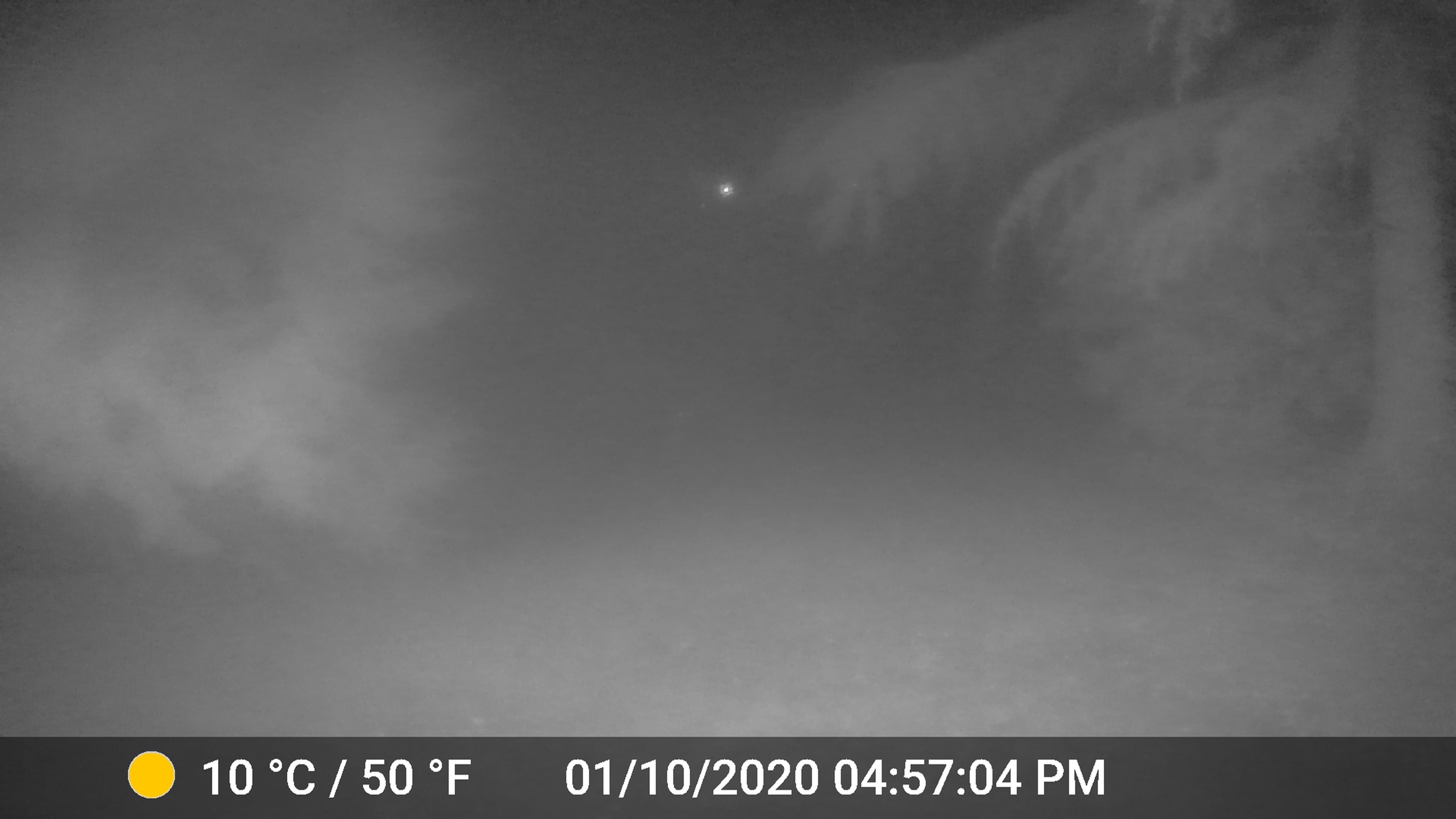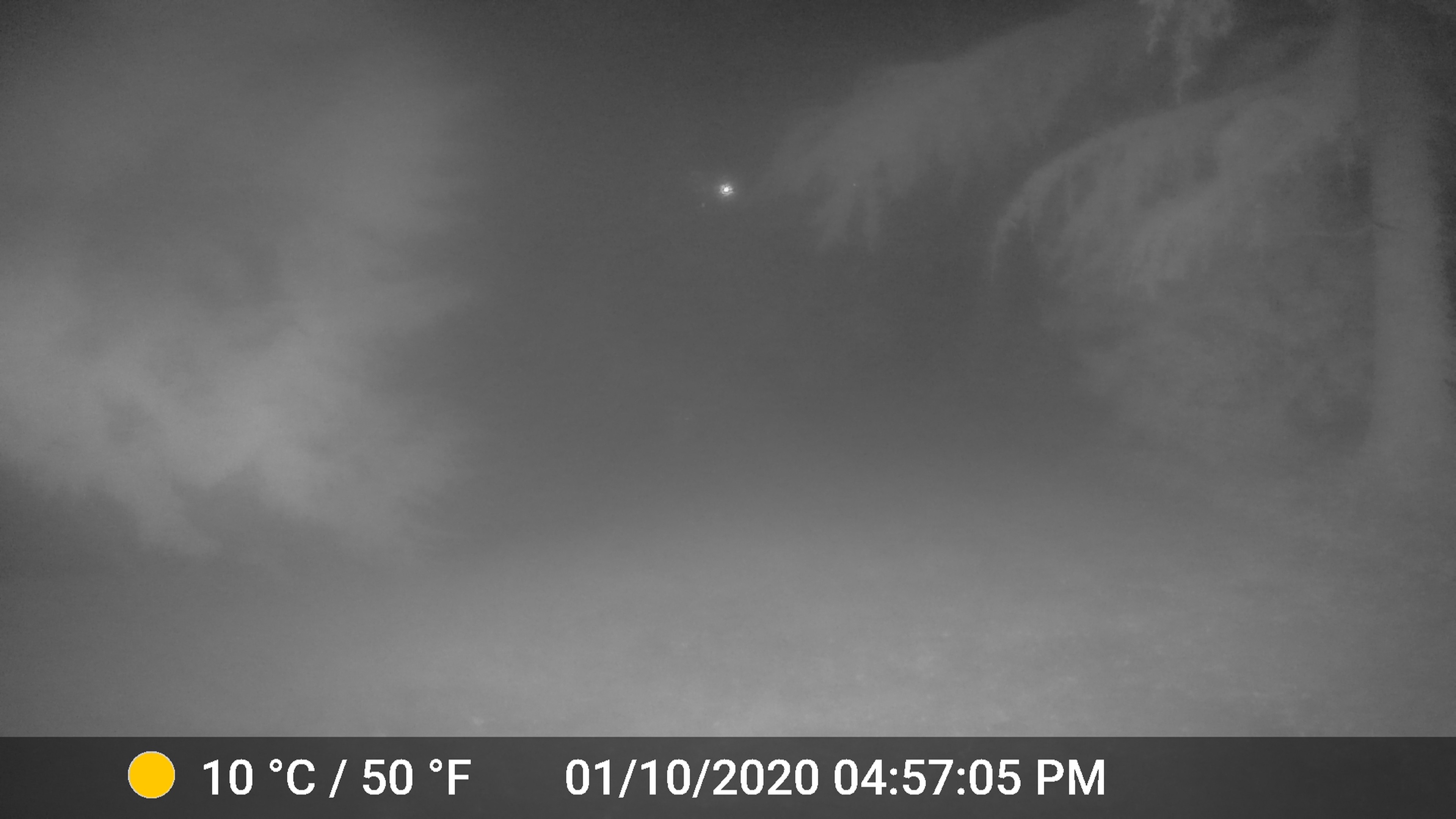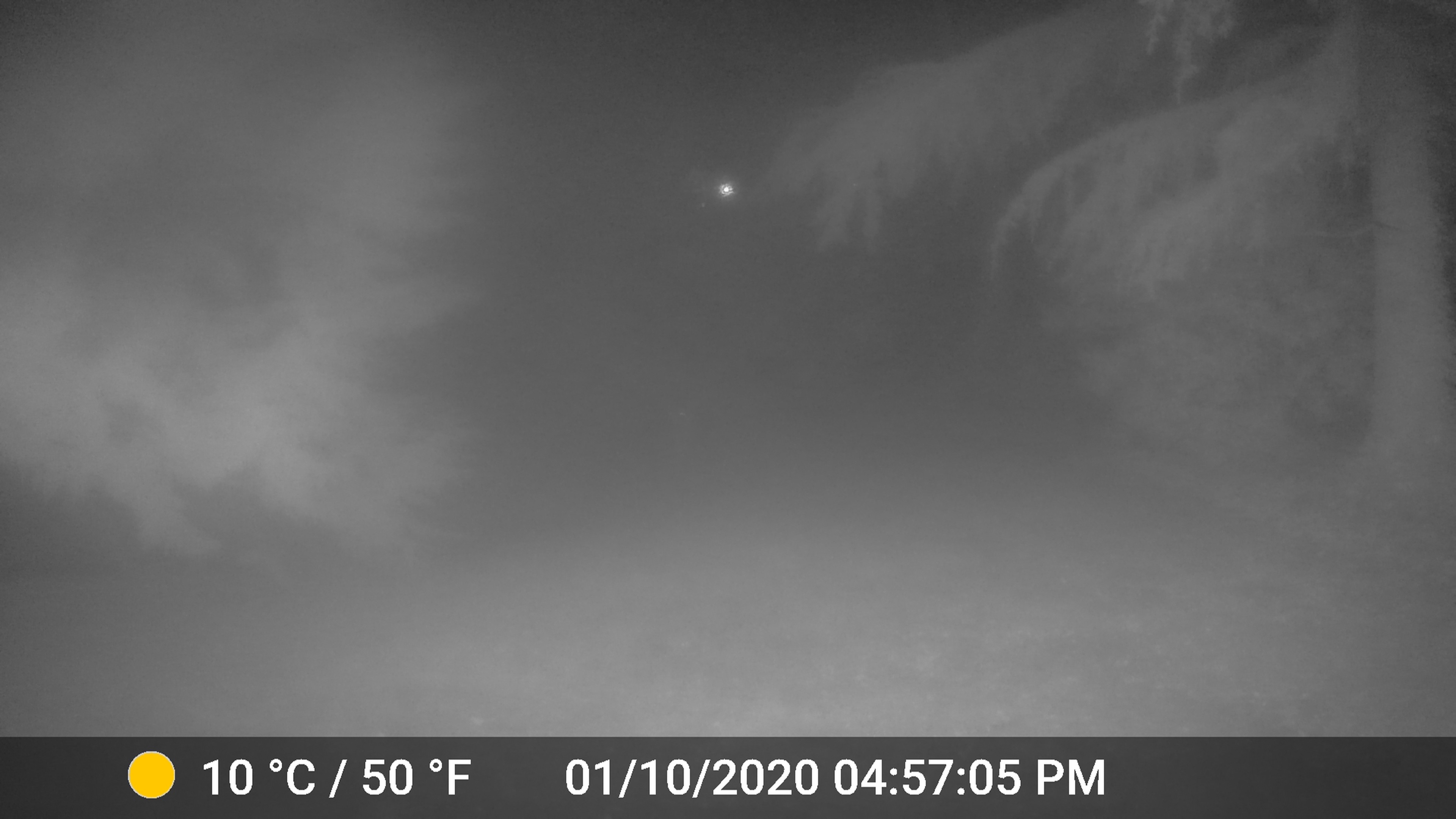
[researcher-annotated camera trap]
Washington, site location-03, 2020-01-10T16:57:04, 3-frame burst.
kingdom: Animalia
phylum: Chordata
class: Mammalia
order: Artiodactyla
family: Cervidae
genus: Odocoileus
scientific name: Odocoileus hemionus columbianus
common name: columbian blacktail deer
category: deer